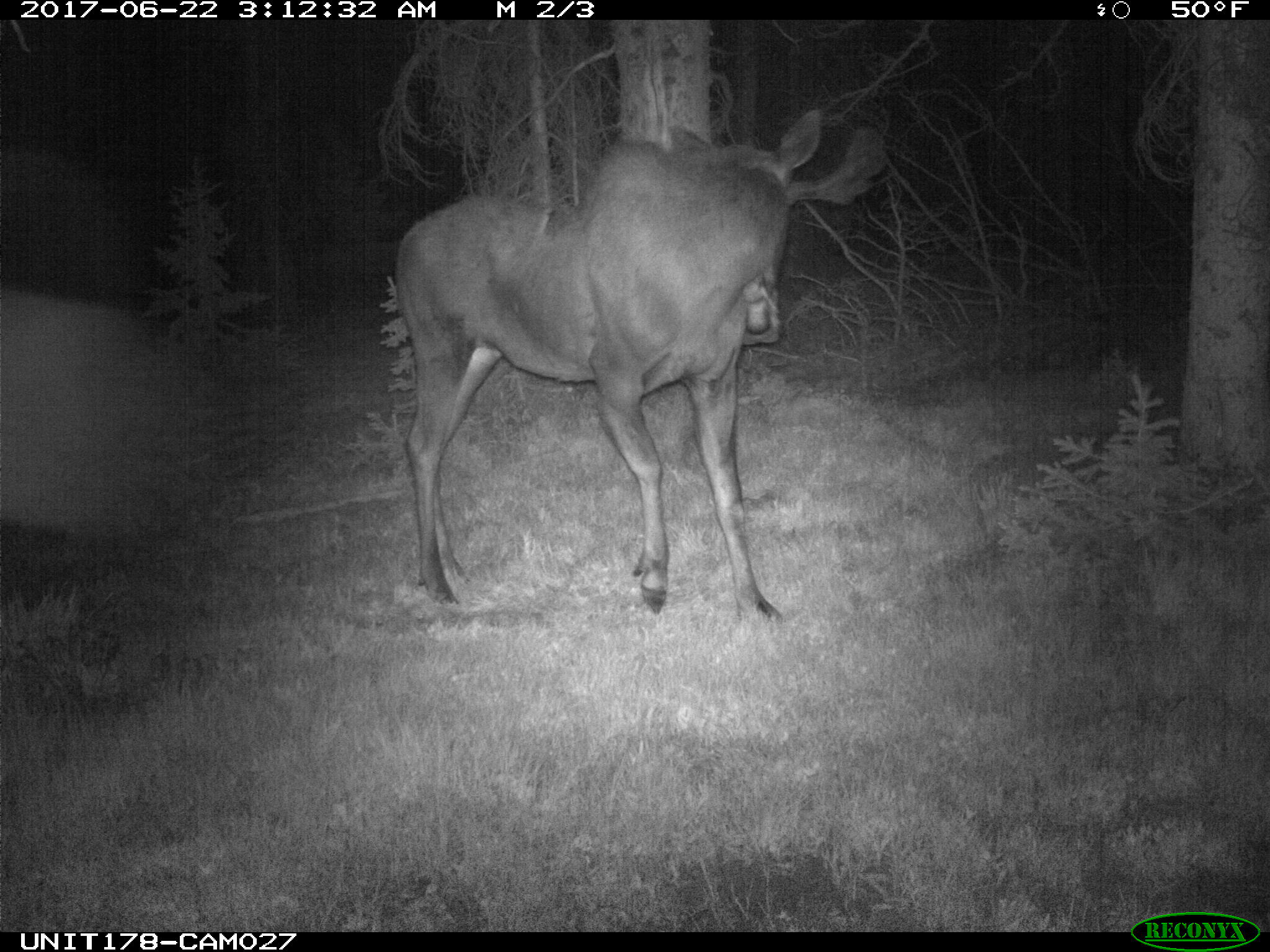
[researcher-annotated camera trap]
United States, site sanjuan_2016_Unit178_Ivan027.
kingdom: Animalia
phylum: Chordata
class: Mammalia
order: Artiodactyla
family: Cervidae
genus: Alces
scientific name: Alces alces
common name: moose